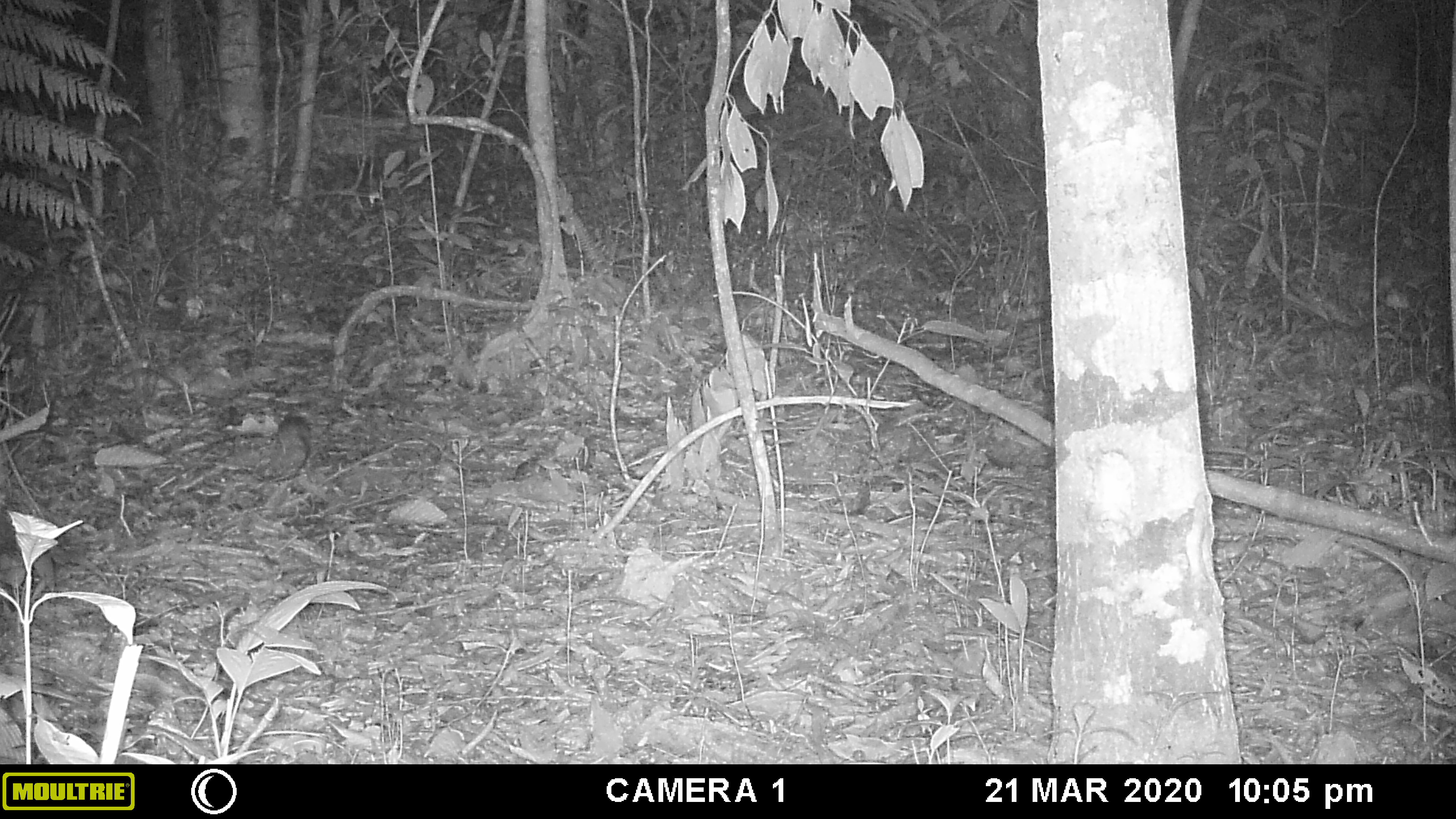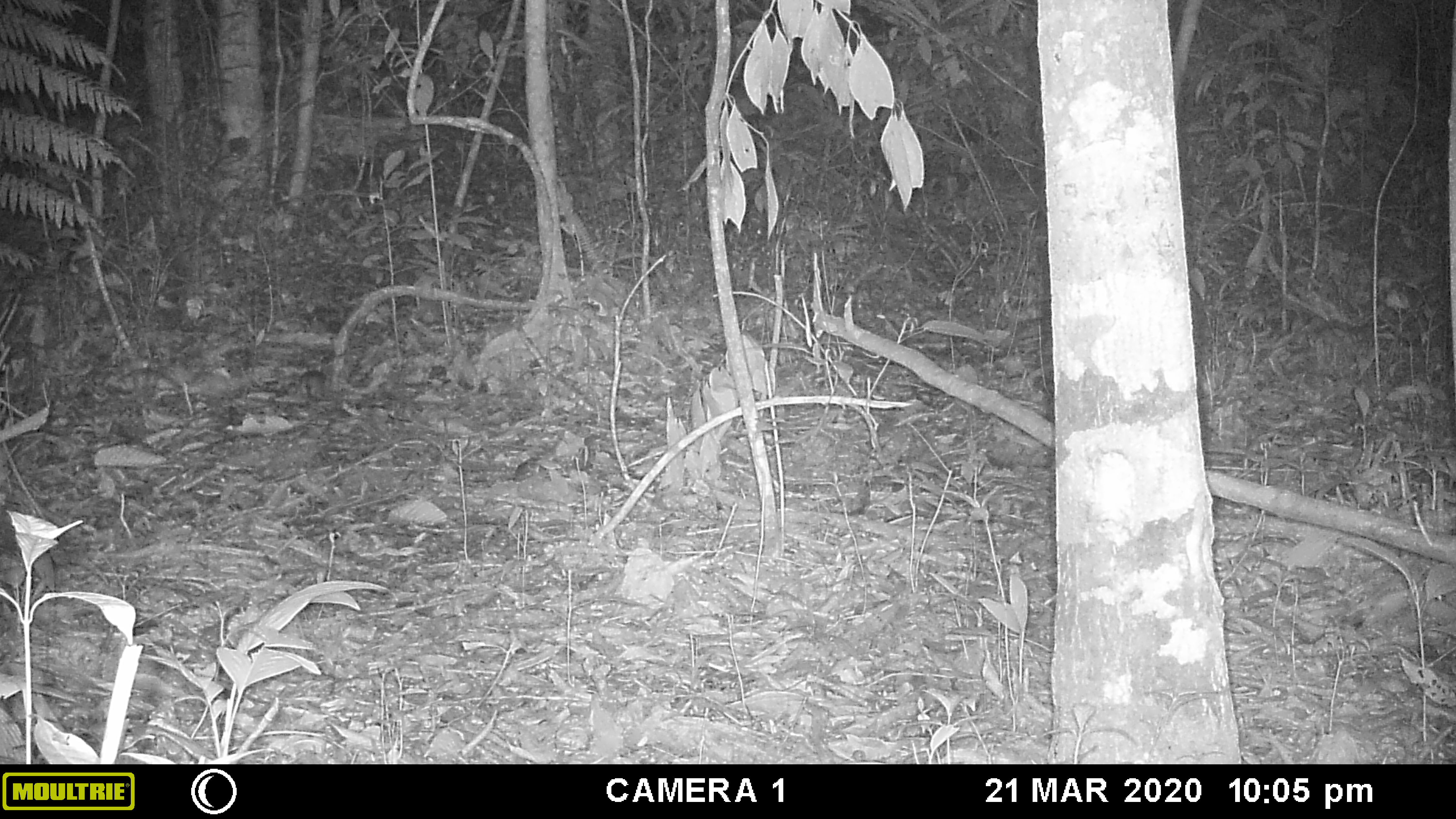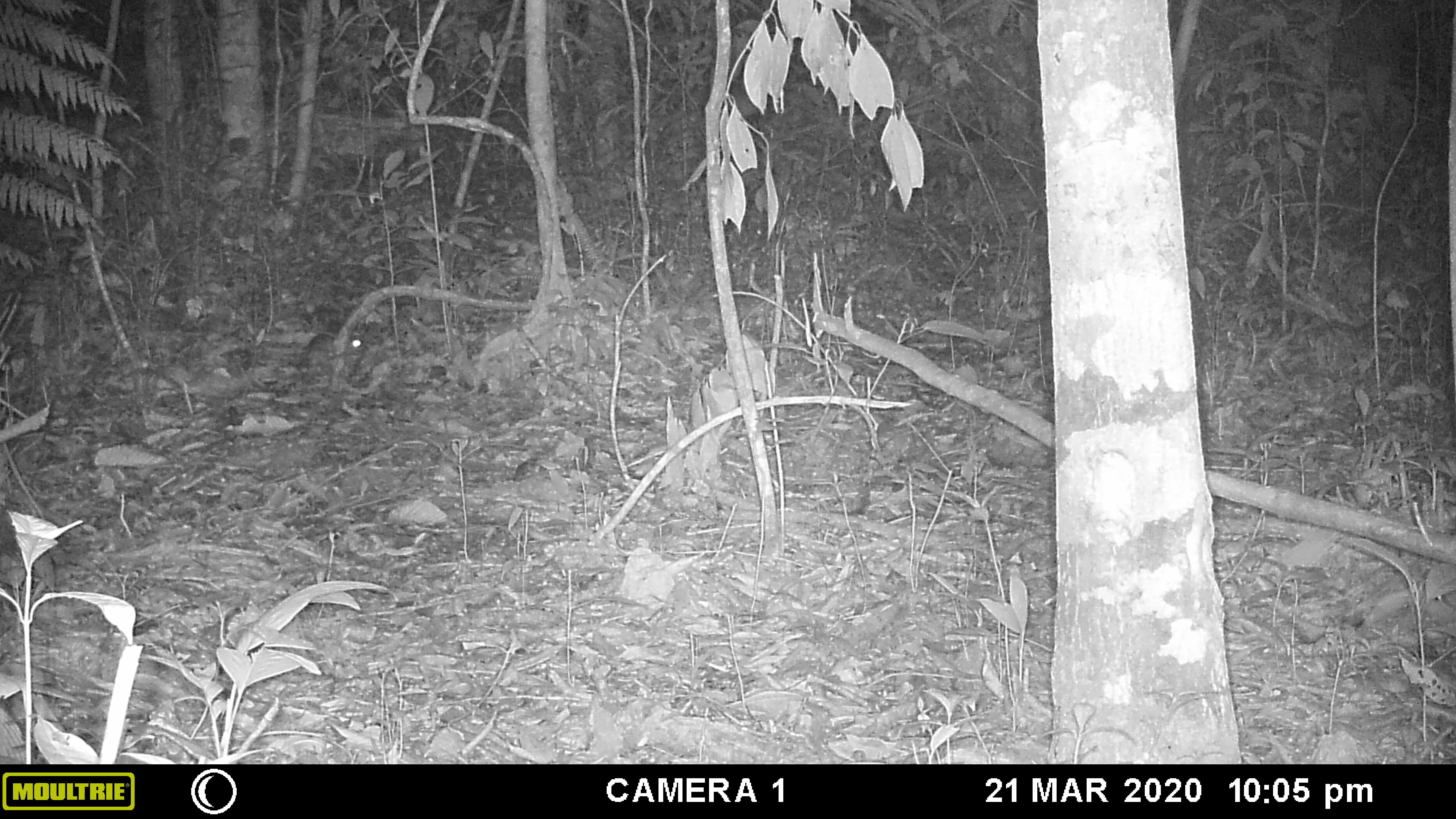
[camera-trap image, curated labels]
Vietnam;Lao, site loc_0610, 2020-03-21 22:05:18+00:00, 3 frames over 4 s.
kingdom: Animalia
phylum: Chordata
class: Mammalia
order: Rodentia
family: Muridae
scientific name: Muridae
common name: old-world mice and rats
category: unidentified murid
Unidentified murid (old-world mice and rats) (Muridae). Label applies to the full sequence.